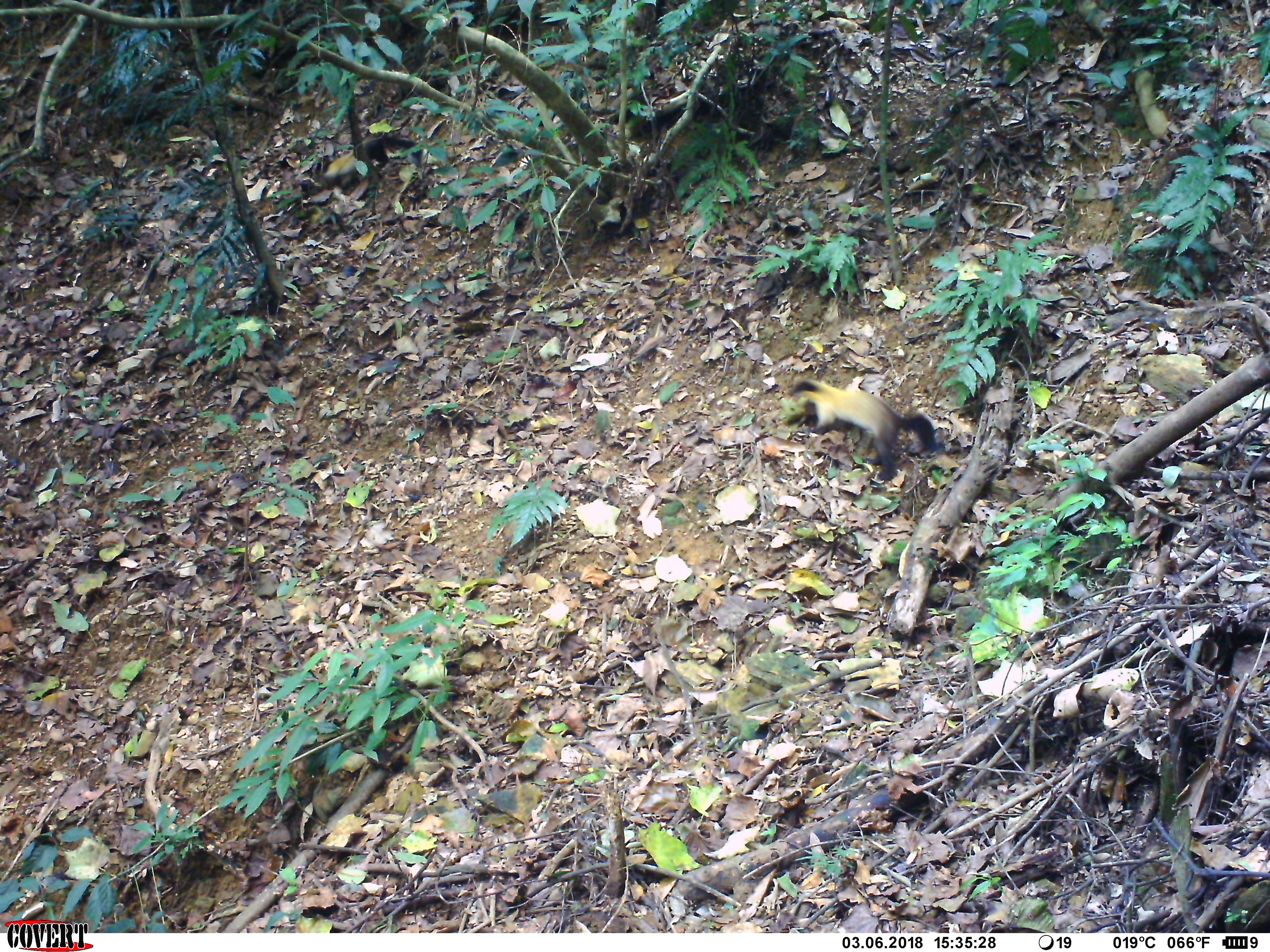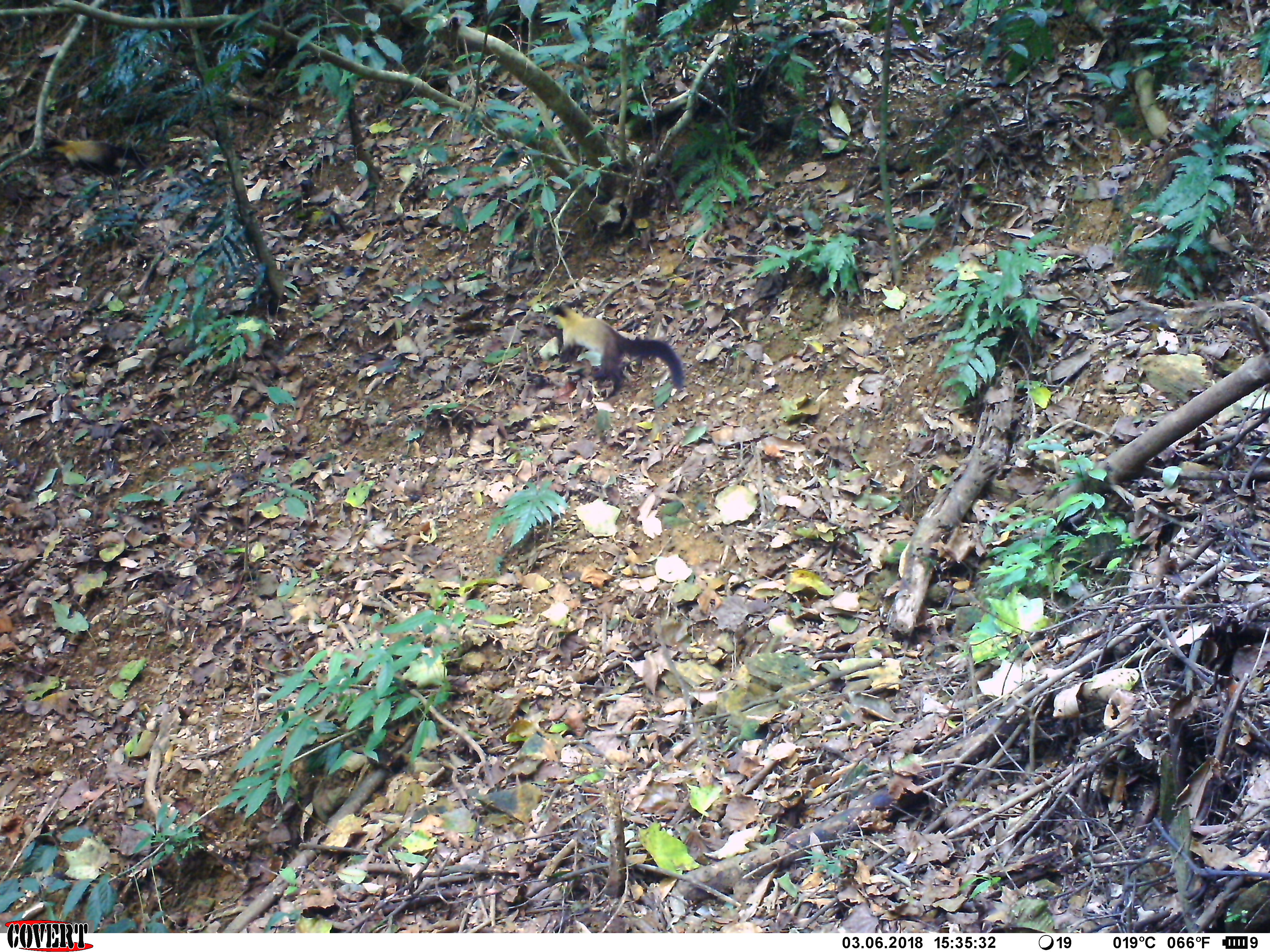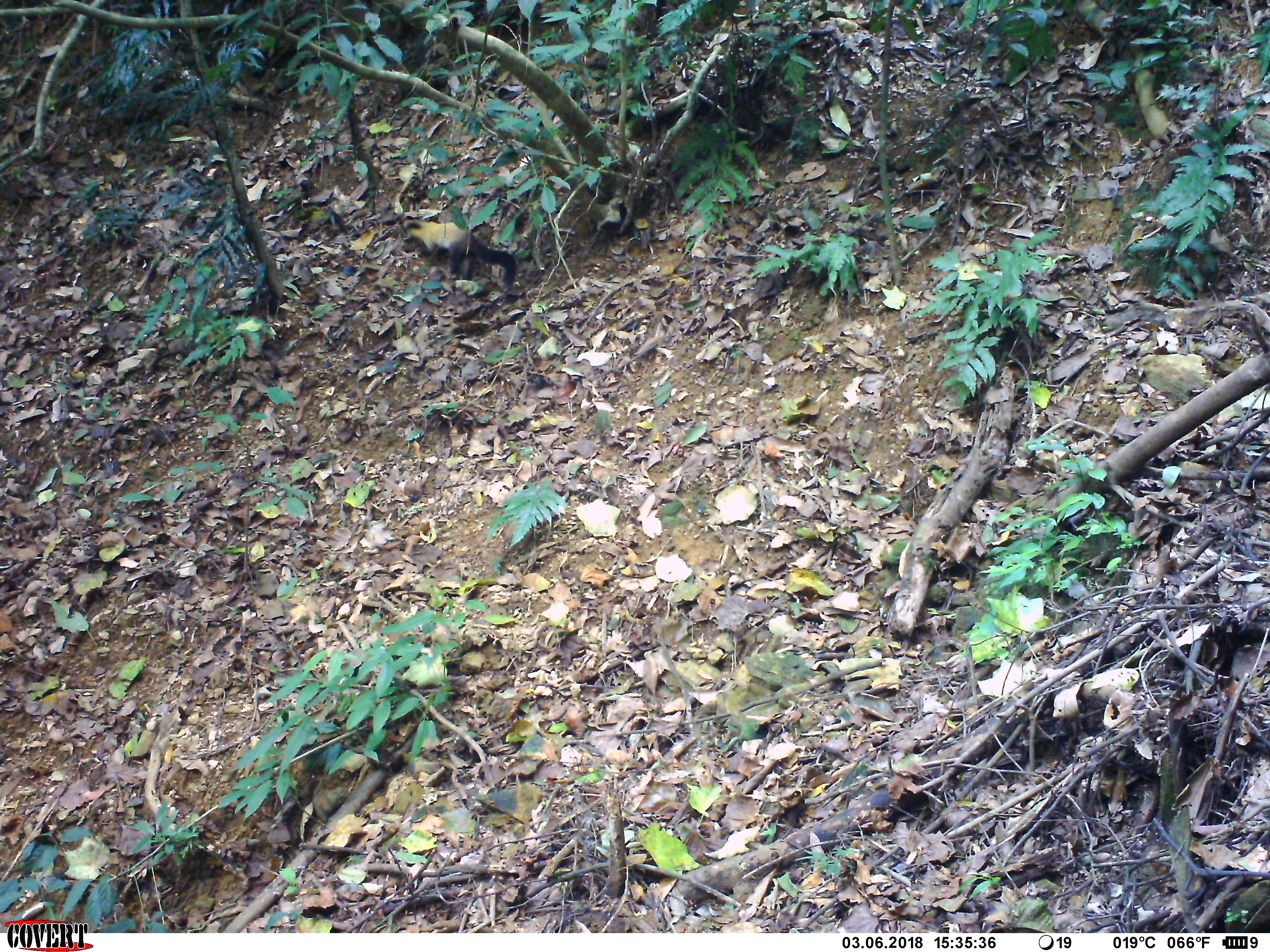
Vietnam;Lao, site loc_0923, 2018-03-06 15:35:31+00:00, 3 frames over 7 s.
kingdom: Animalia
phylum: Chordata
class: Mammalia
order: Carnivora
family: Mustelidae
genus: Martes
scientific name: Martes flavigula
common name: yellow-throated marten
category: yellow throated marten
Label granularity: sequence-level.